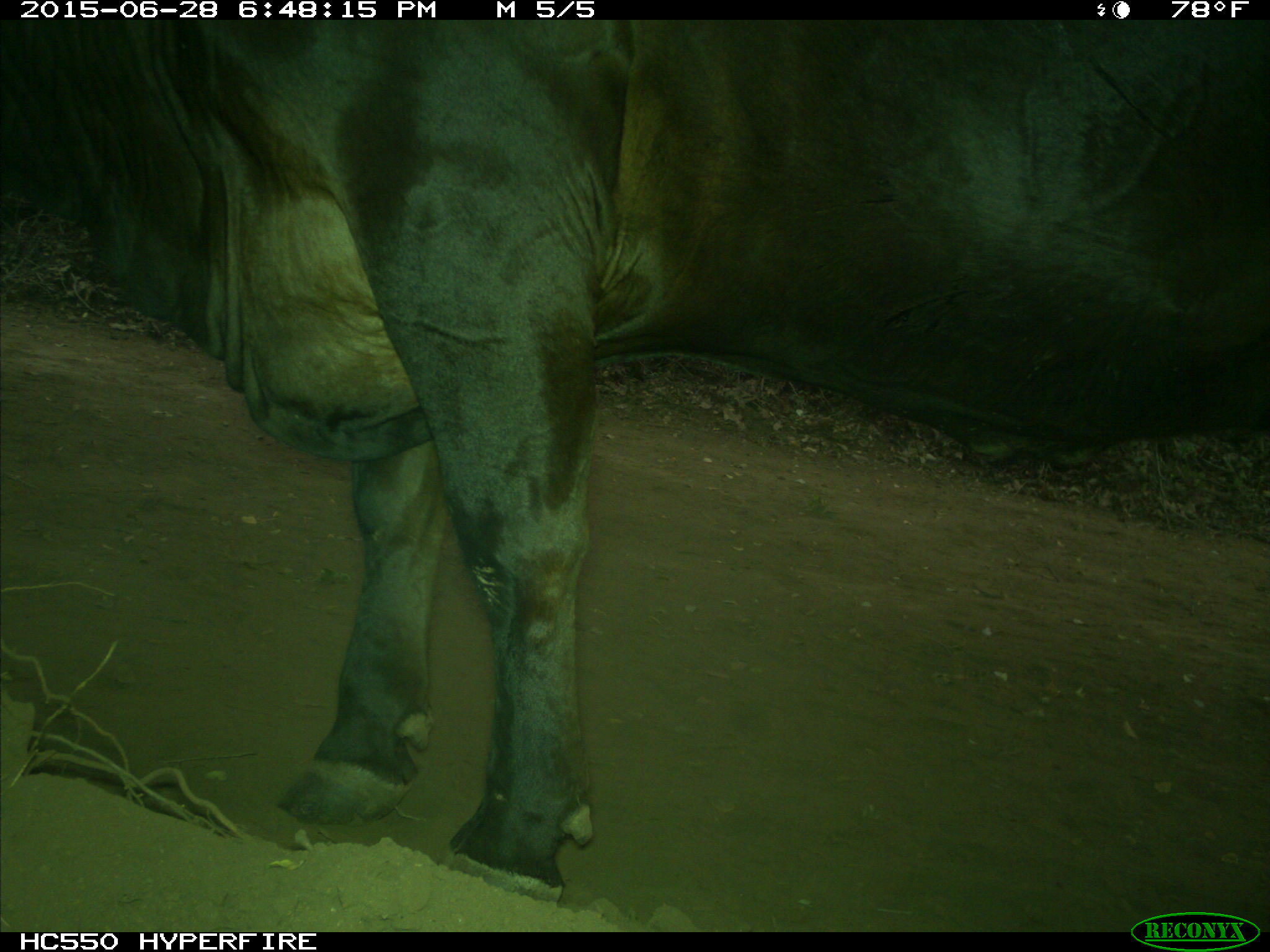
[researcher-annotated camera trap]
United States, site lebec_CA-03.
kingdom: Animalia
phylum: Chordata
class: Mammalia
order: Artiodactyla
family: Bovidae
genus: Bos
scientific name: Bos taurus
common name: domestic cow